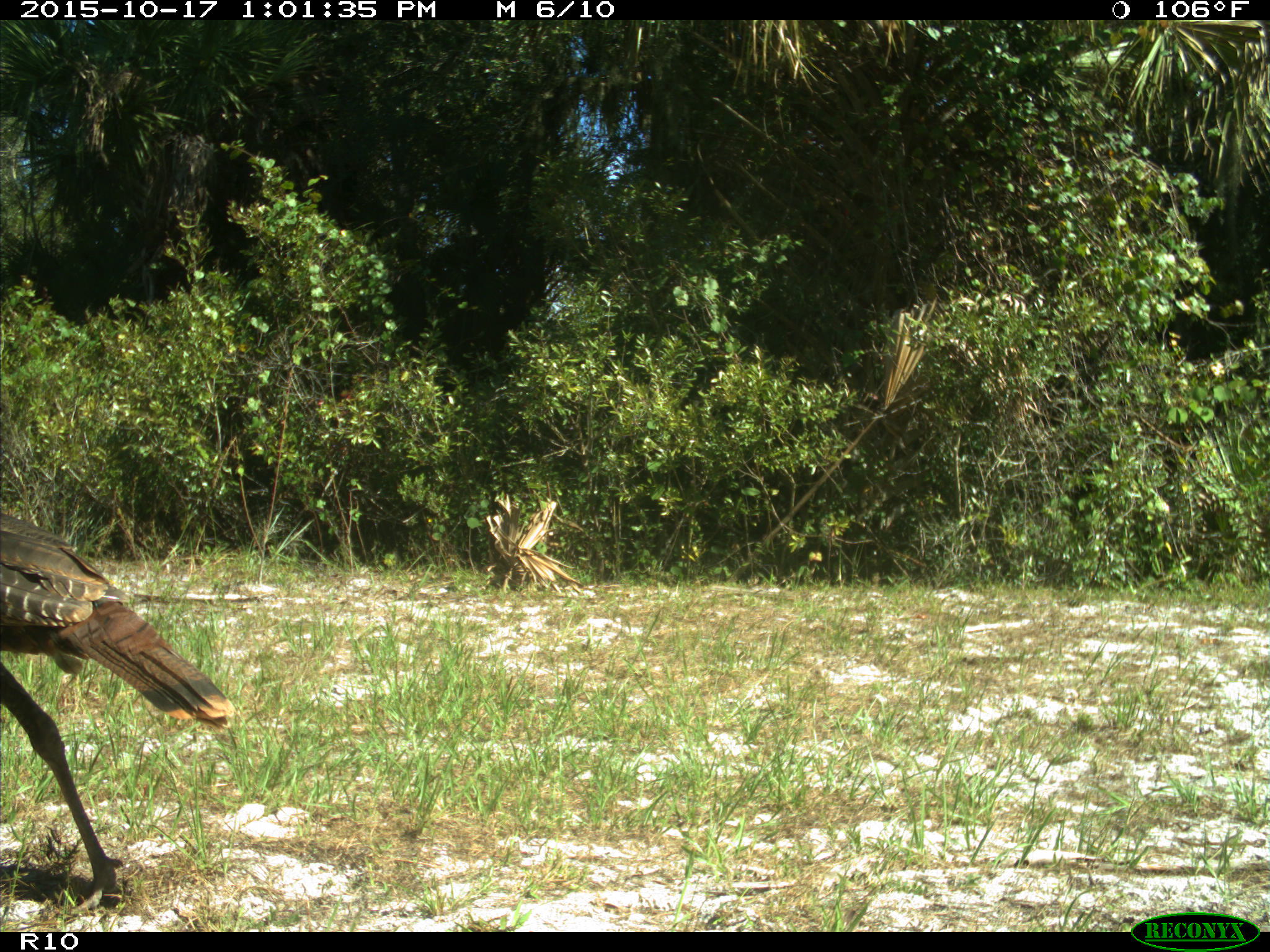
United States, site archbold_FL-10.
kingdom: Animalia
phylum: Chordata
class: Aves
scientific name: Aves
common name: birds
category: unidentified bird